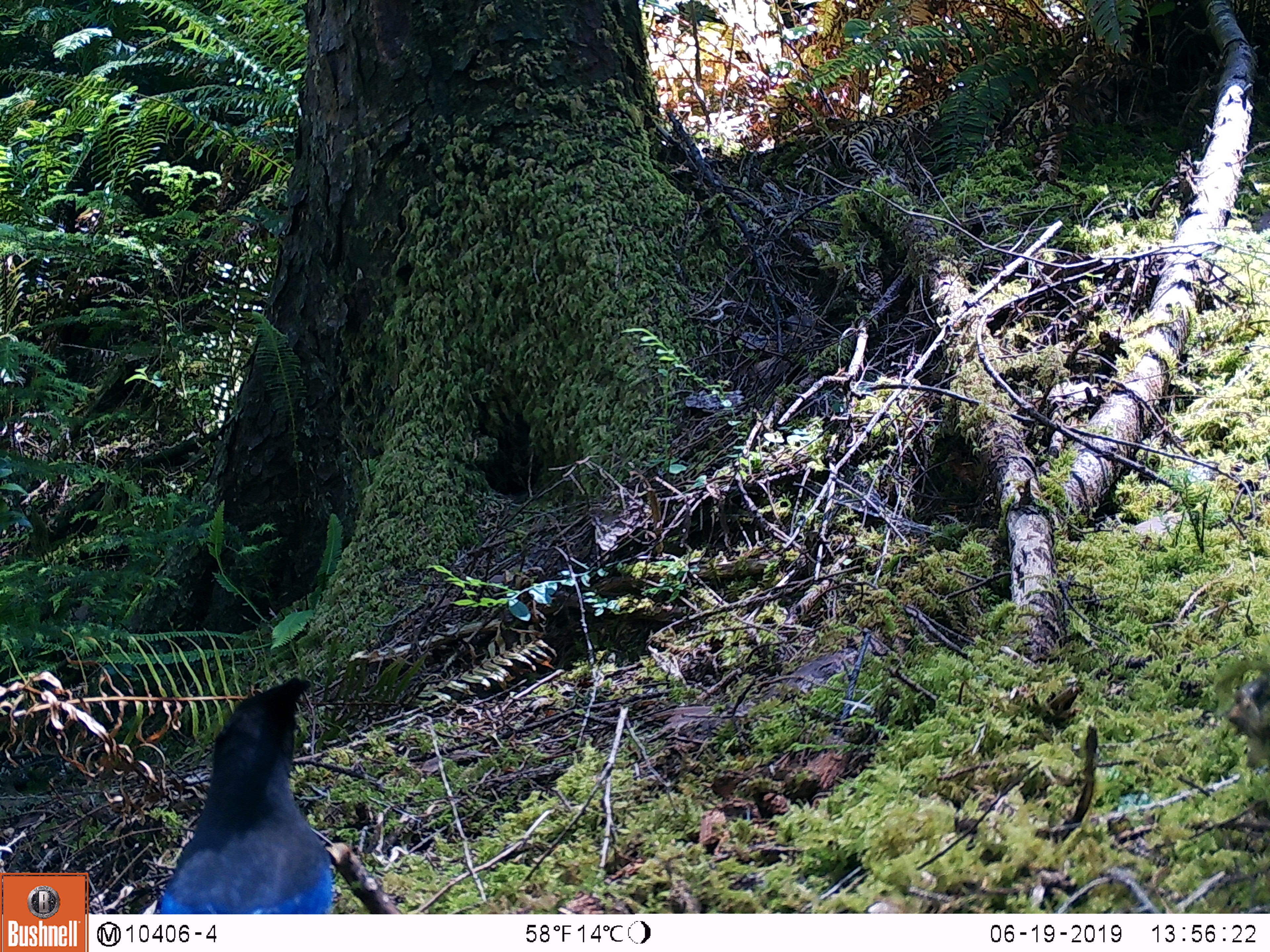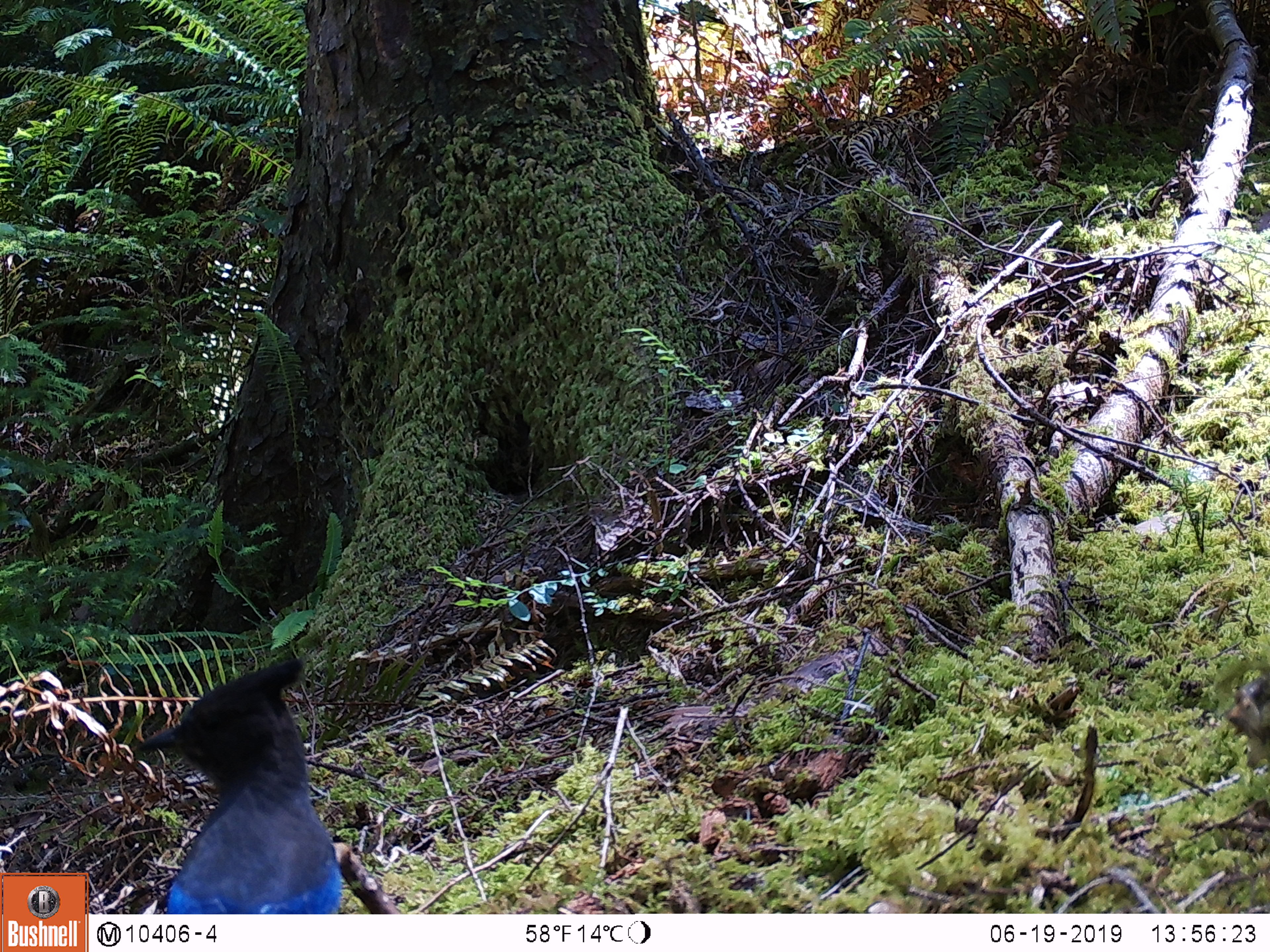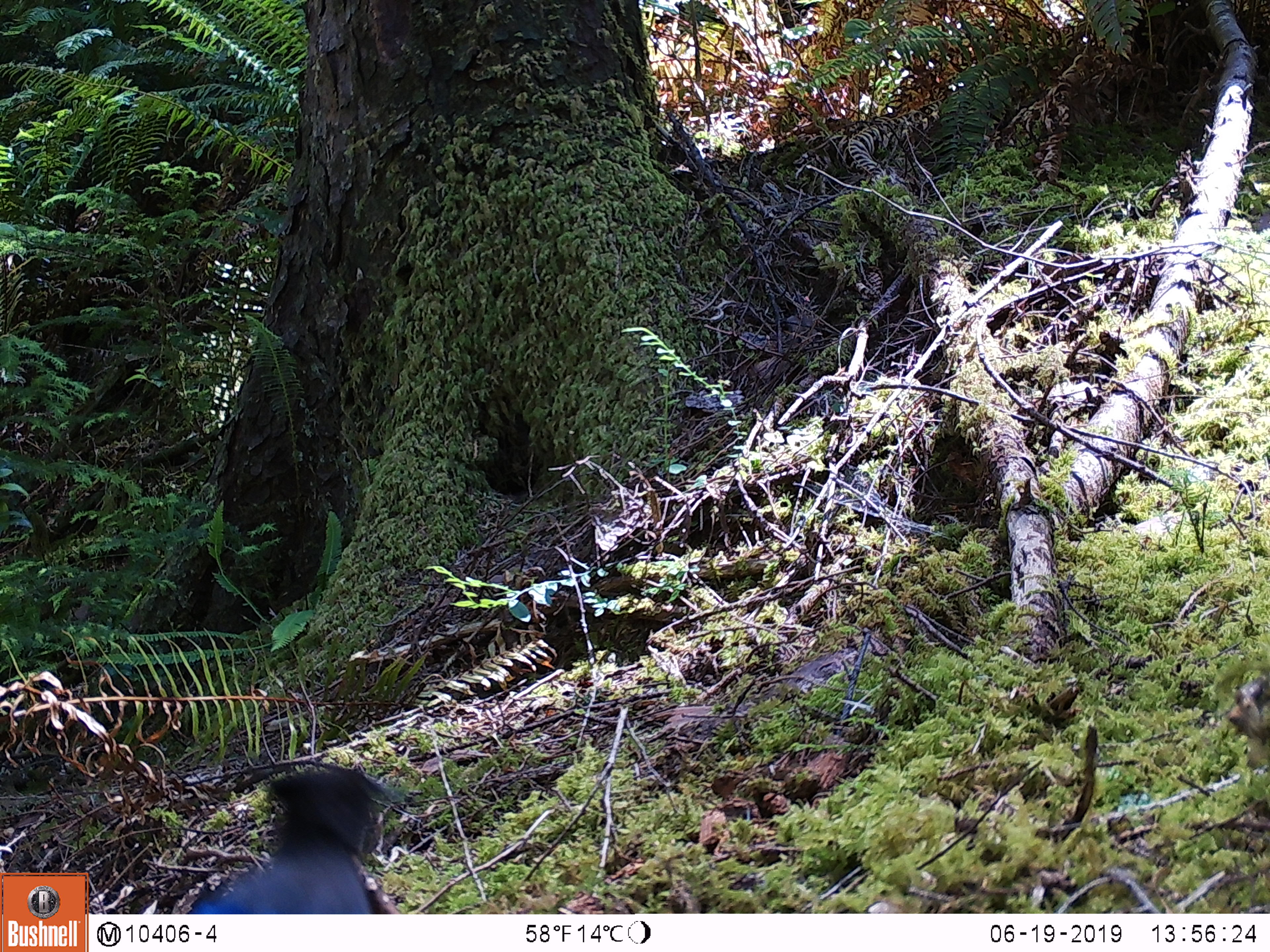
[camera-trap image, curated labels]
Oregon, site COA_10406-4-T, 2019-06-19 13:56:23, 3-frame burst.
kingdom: Animalia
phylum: Chordata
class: Aves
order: Passeriformes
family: Corvidae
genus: Cyanocitta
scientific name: Cyanocitta stelleri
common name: steller's jay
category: stellers jay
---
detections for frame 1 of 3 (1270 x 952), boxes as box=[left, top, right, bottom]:
stellers jay: box=[159, 669, 340, 909]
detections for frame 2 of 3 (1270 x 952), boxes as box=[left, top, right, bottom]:
stellers jay: box=[147, 653, 342, 909]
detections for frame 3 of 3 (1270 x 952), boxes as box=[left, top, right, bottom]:
stellers jay: box=[187, 757, 403, 910]